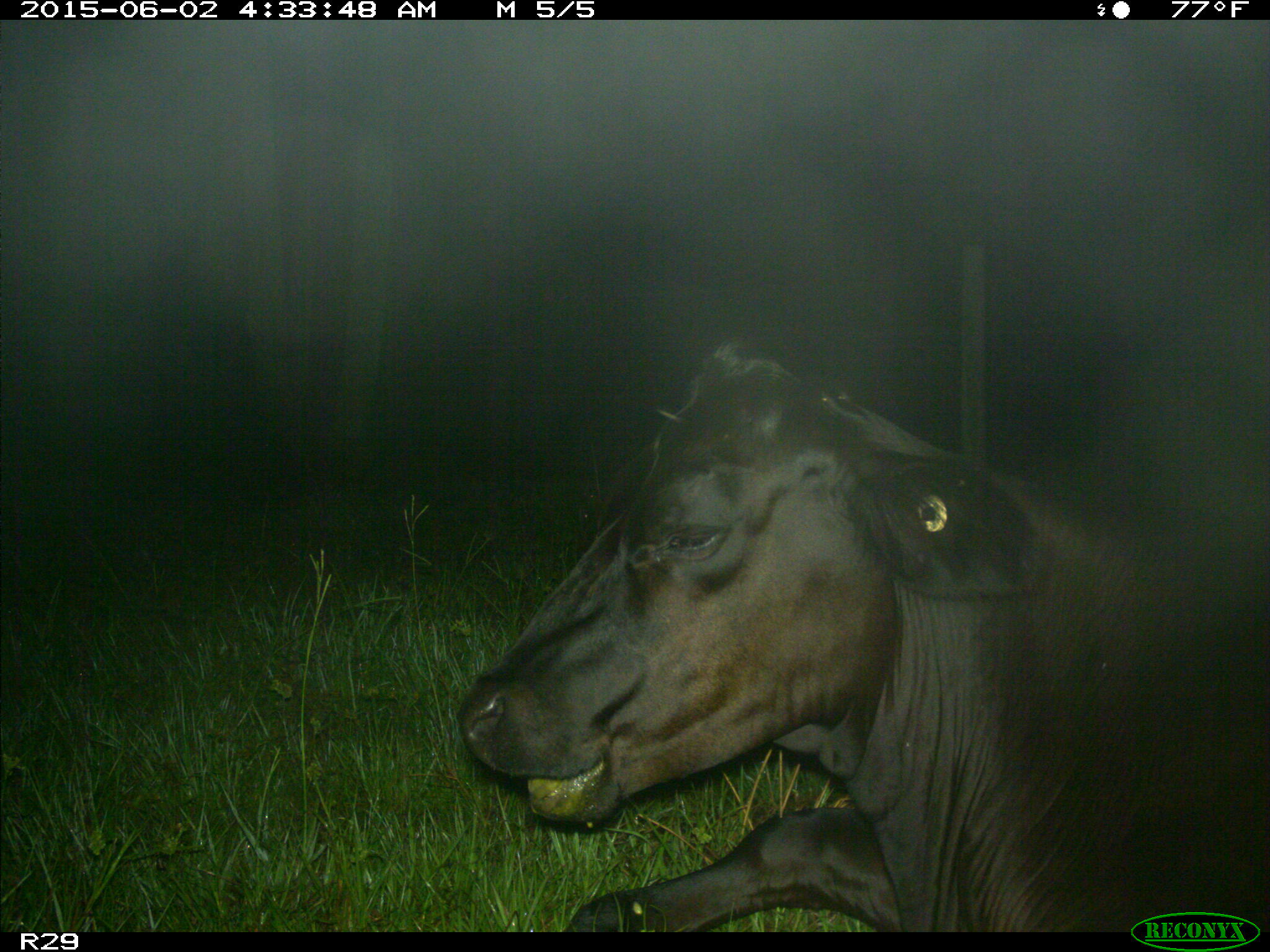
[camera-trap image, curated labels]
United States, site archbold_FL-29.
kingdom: Animalia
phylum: Chordata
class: Mammalia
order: Artiodactyla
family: Bovidae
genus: Bos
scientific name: Bos taurus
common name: domestic cow